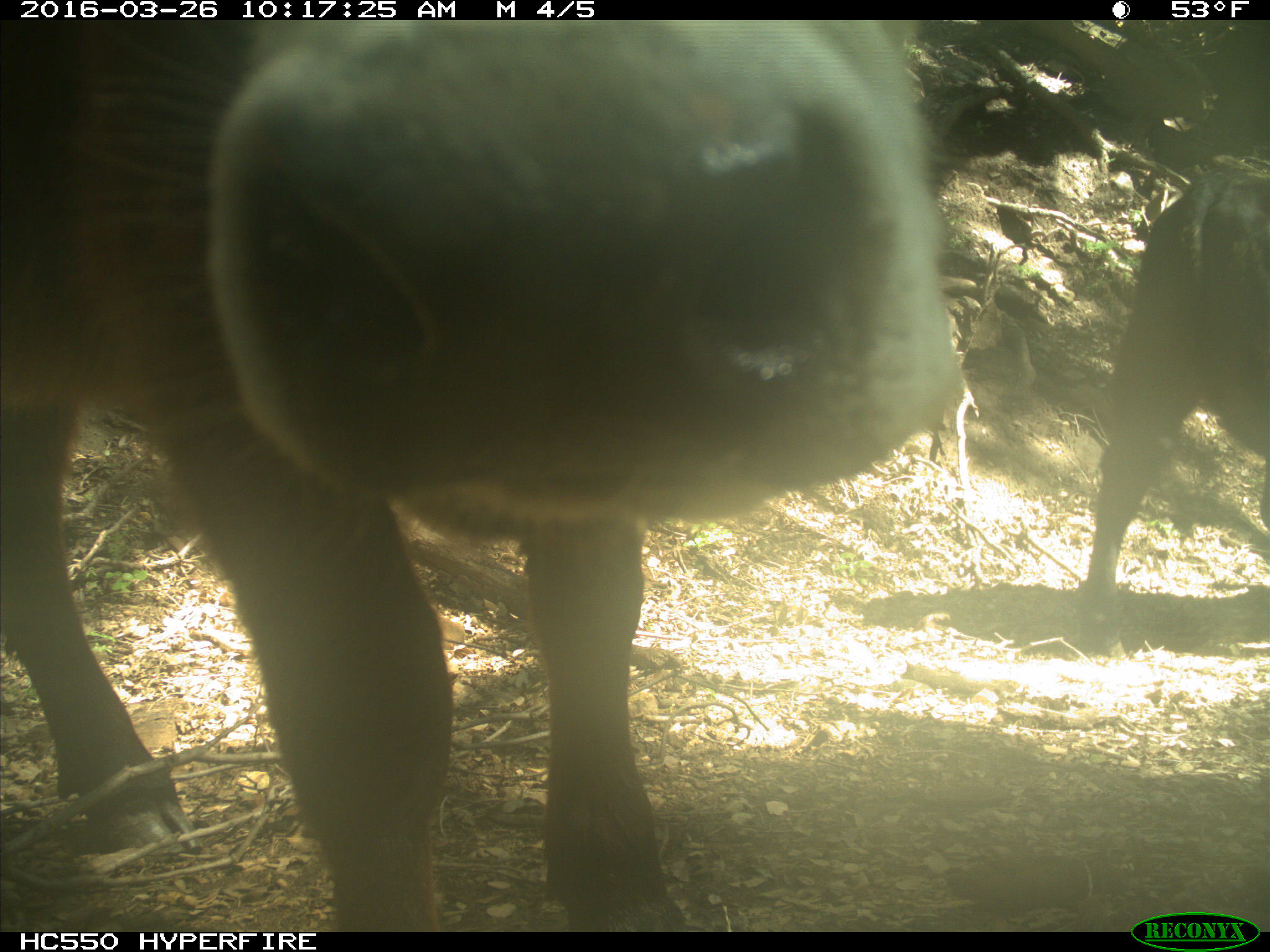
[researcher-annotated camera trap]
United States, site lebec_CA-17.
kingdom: Animalia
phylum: Chordata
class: Mammalia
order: Artiodactyla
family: Bovidae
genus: Bos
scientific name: Bos taurus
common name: domestic cow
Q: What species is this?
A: Bos taurus (domestic cow).